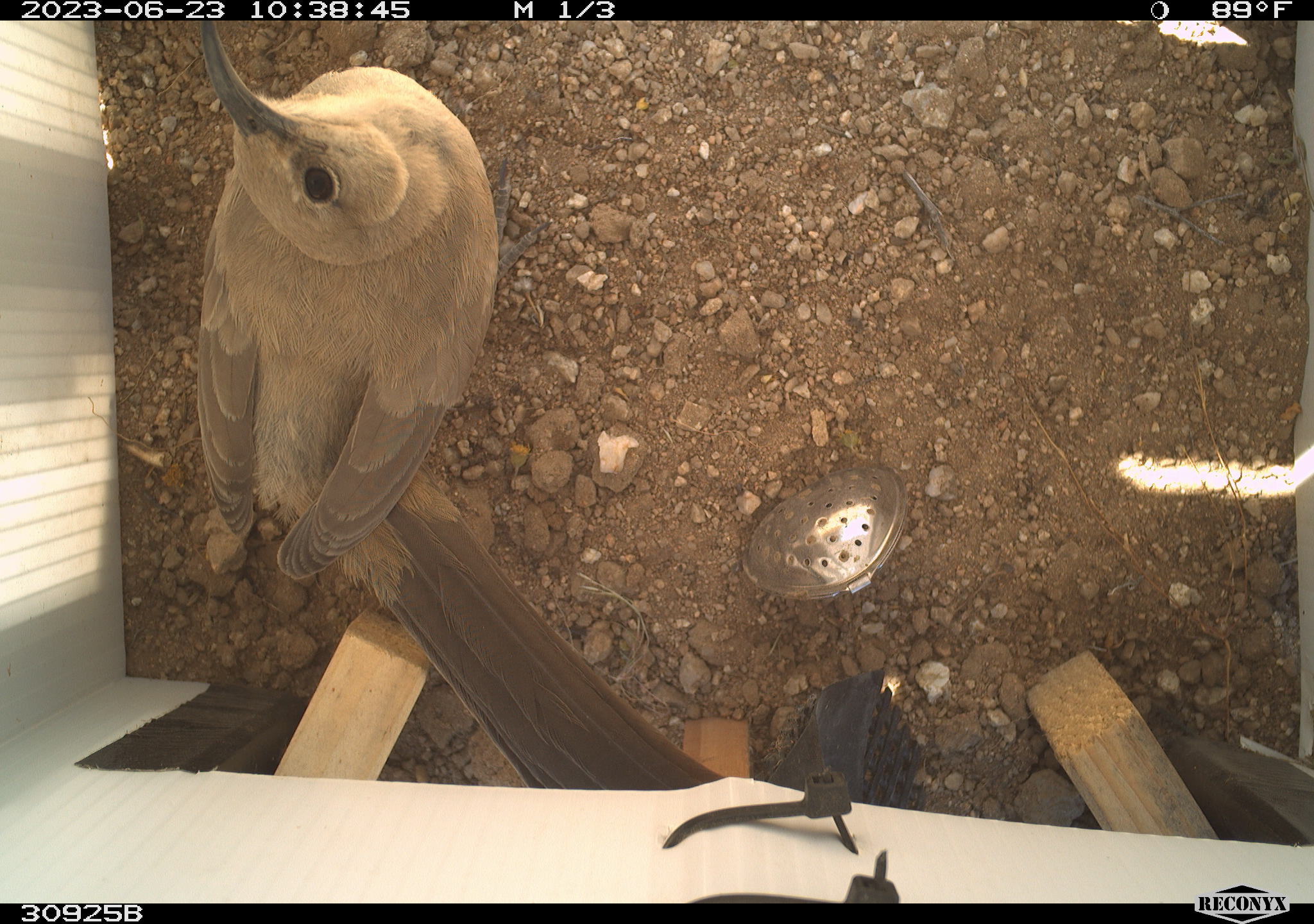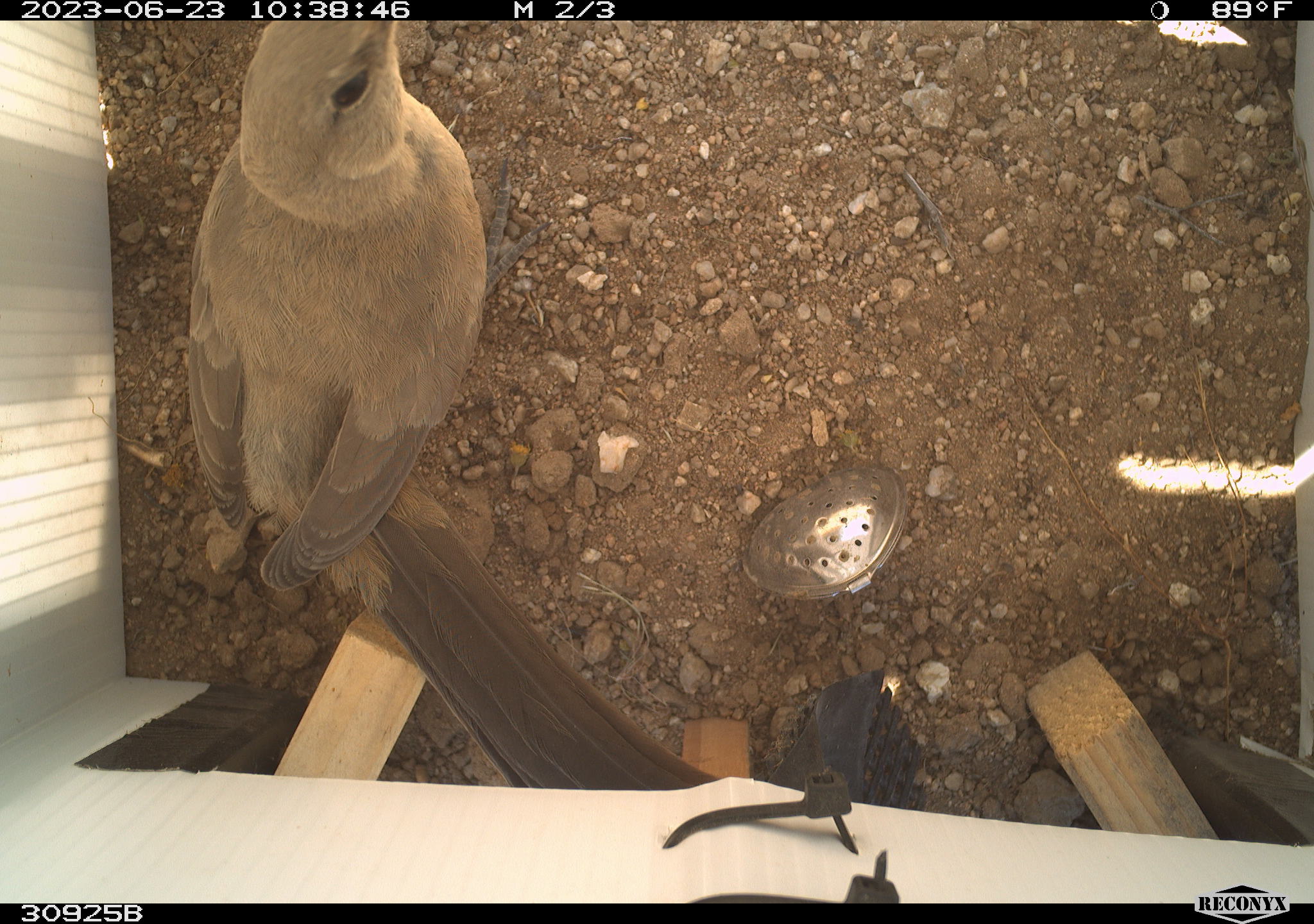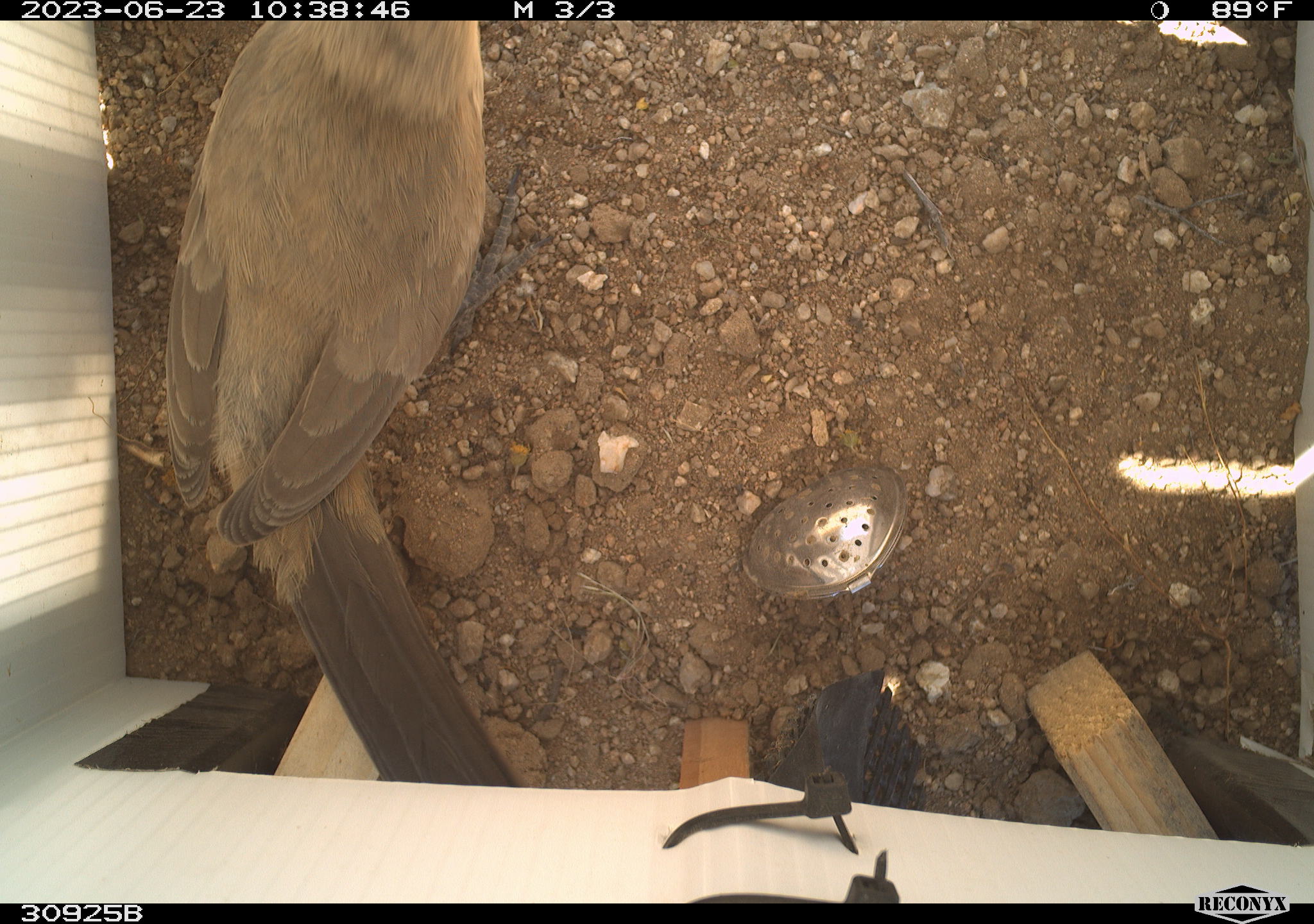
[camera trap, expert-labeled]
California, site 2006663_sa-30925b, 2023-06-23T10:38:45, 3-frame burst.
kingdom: Animalia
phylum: Chordata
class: Aves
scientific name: Aves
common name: bird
Bird (Aves).